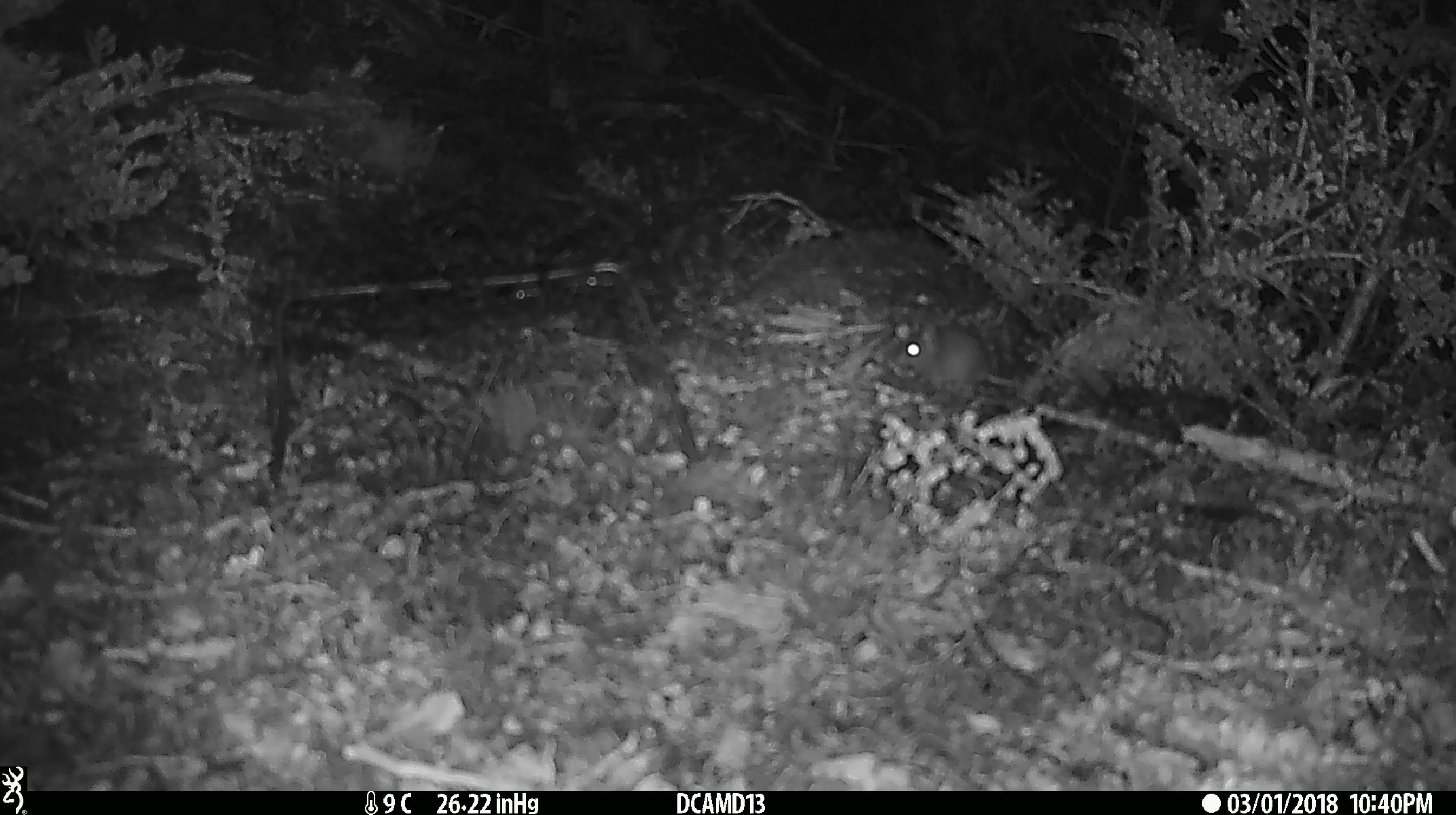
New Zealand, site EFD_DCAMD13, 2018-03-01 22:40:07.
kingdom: Animalia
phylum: Chordata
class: Mammalia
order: Rodentia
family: Muridae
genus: Mus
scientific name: Mus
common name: mouse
Mouse (Mus).